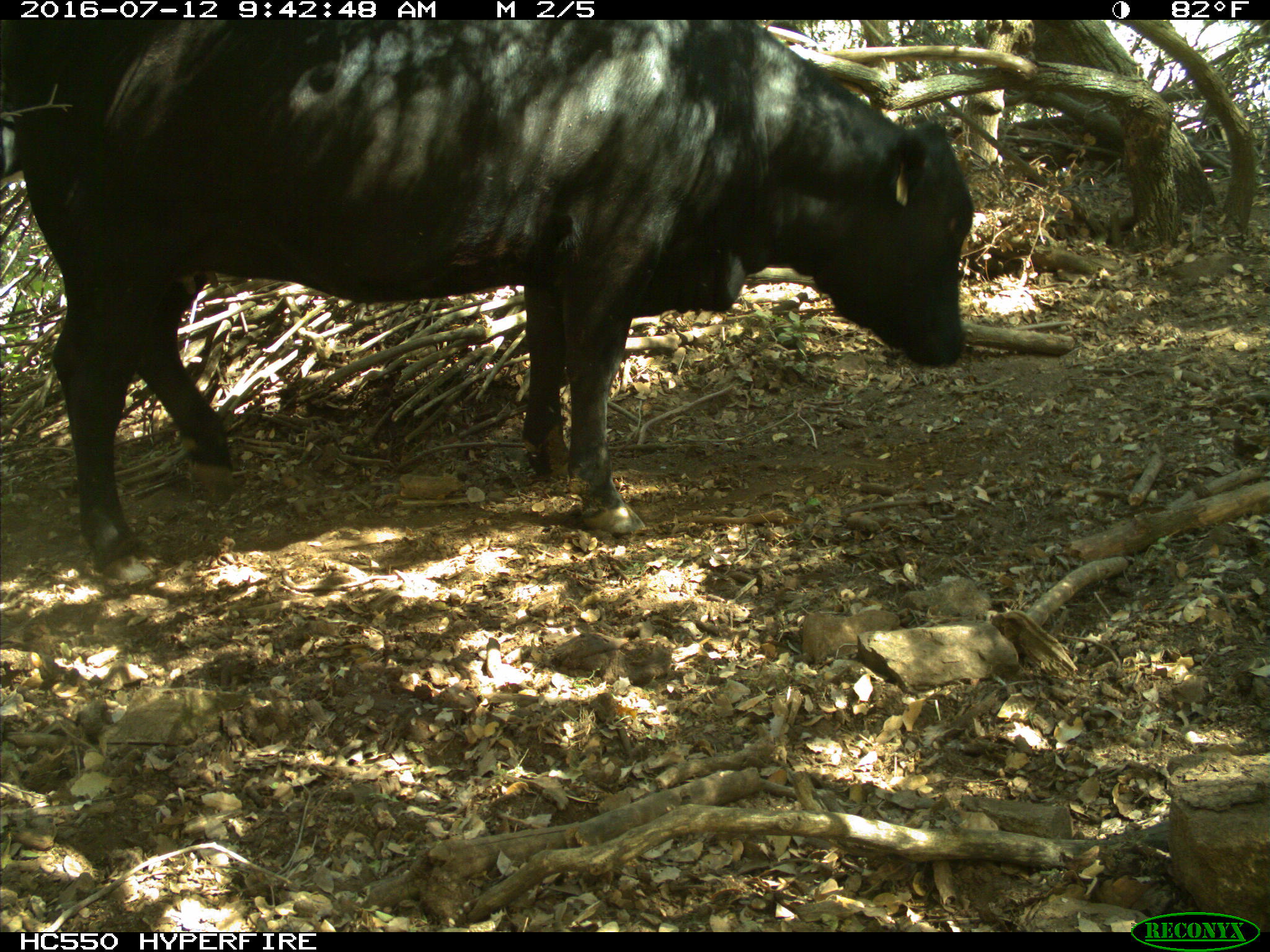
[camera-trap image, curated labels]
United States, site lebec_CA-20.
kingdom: Animalia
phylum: Chordata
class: Mammalia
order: Artiodactyla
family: Bovidae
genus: Bos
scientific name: Bos taurus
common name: domestic cow